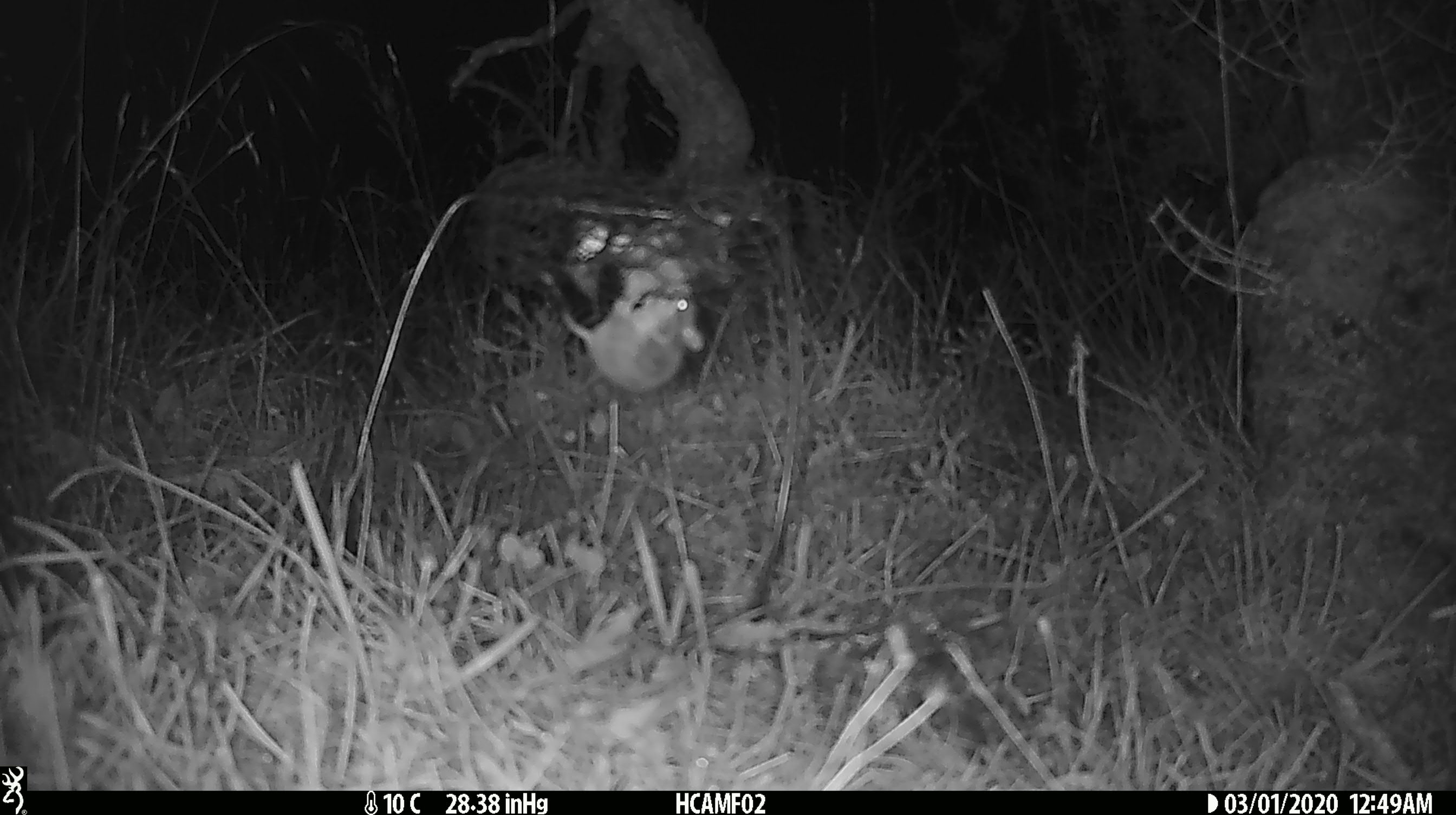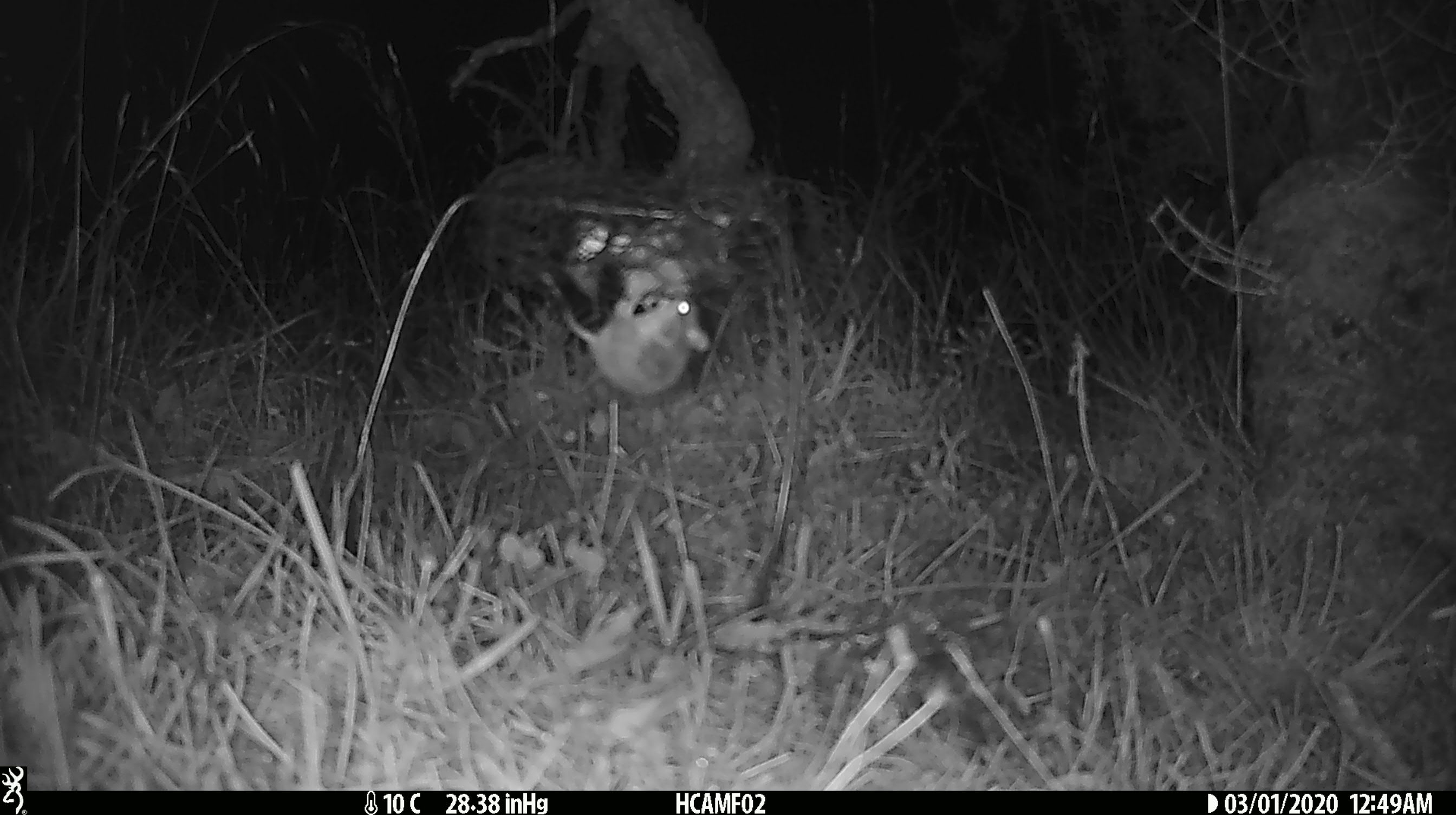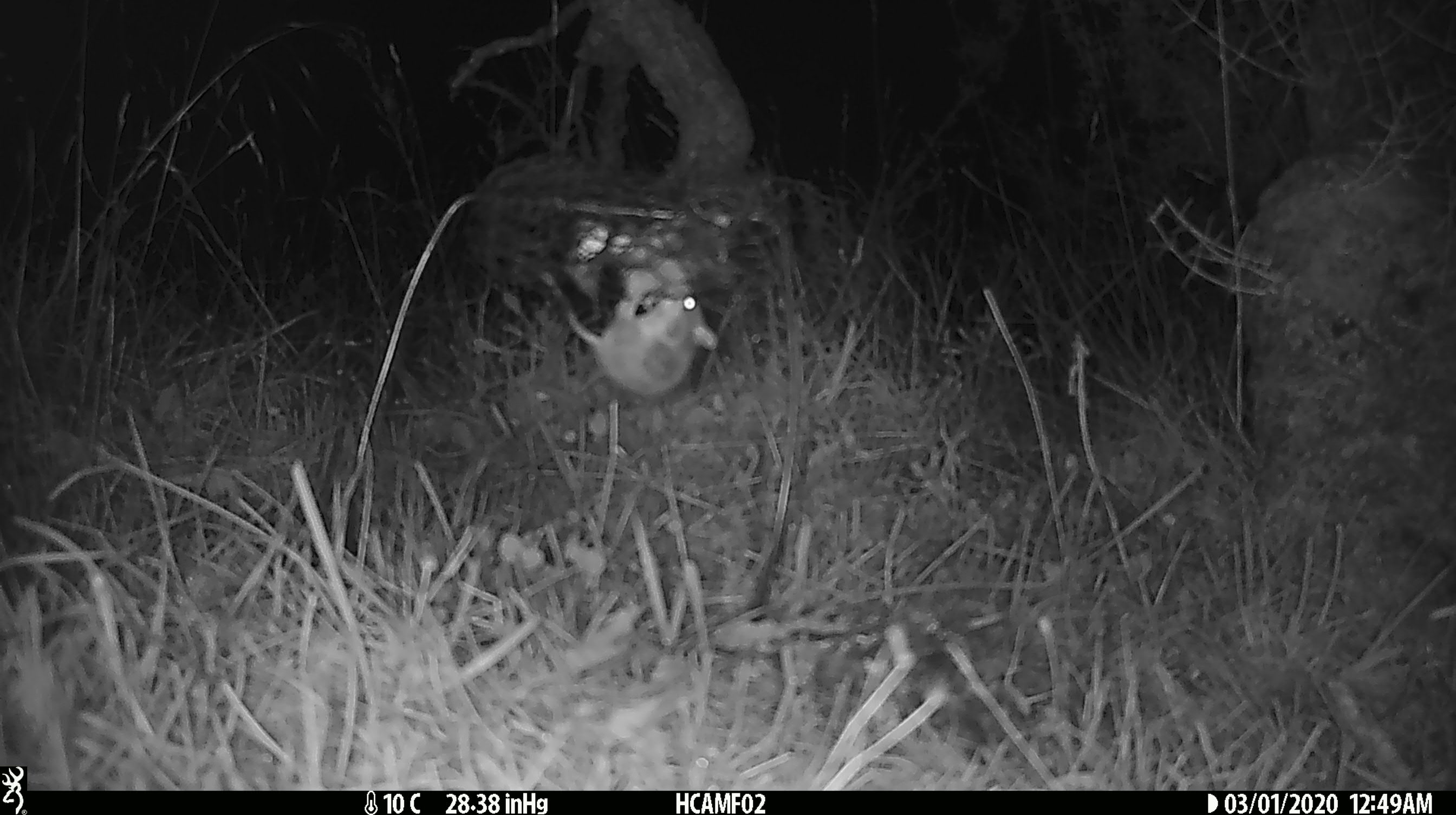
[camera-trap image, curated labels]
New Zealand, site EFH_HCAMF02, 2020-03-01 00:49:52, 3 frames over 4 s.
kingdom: Animalia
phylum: Chordata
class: Mammalia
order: Rodentia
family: Muridae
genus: Mus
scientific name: Mus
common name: mouse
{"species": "mouse (Mus)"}